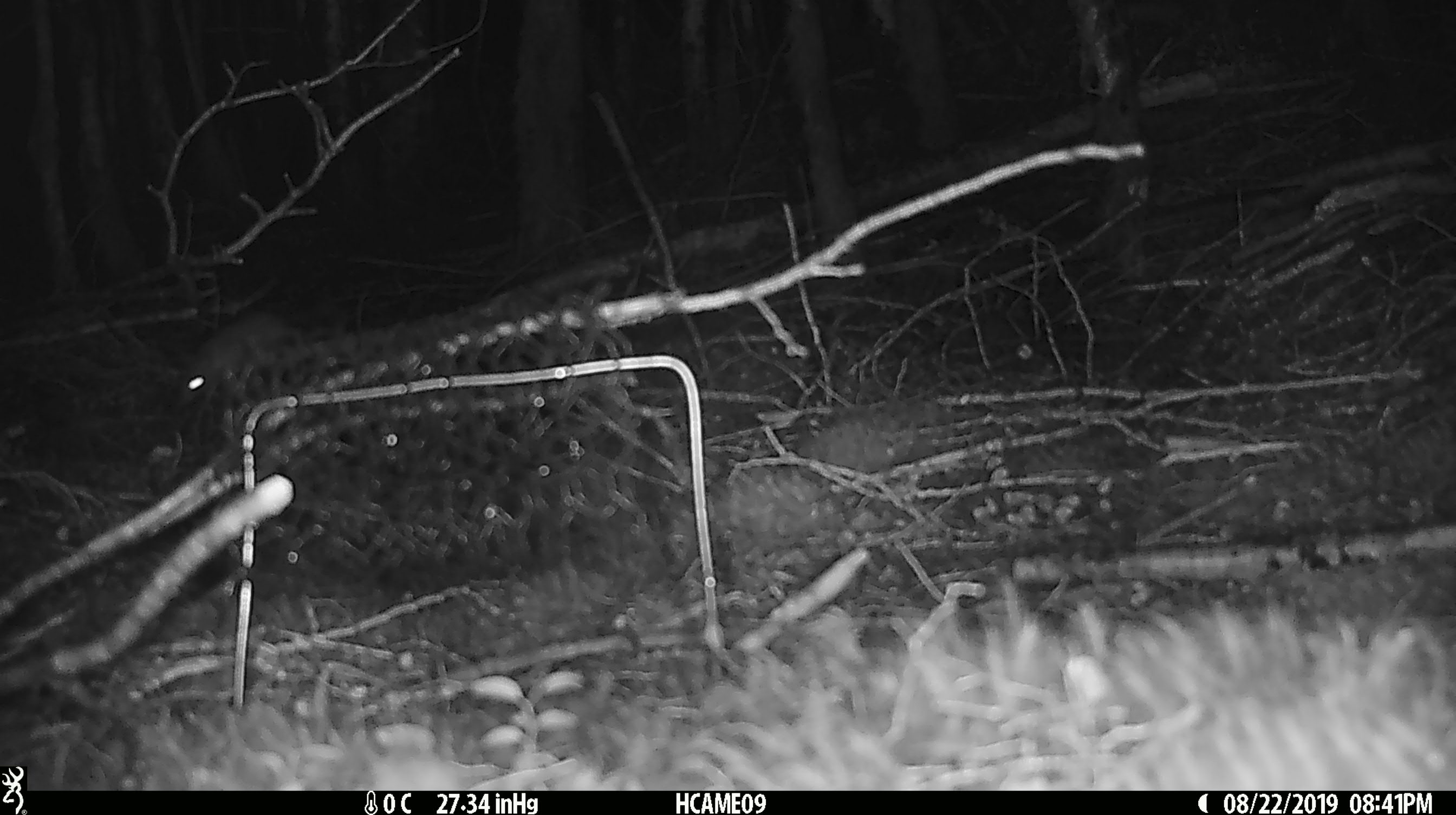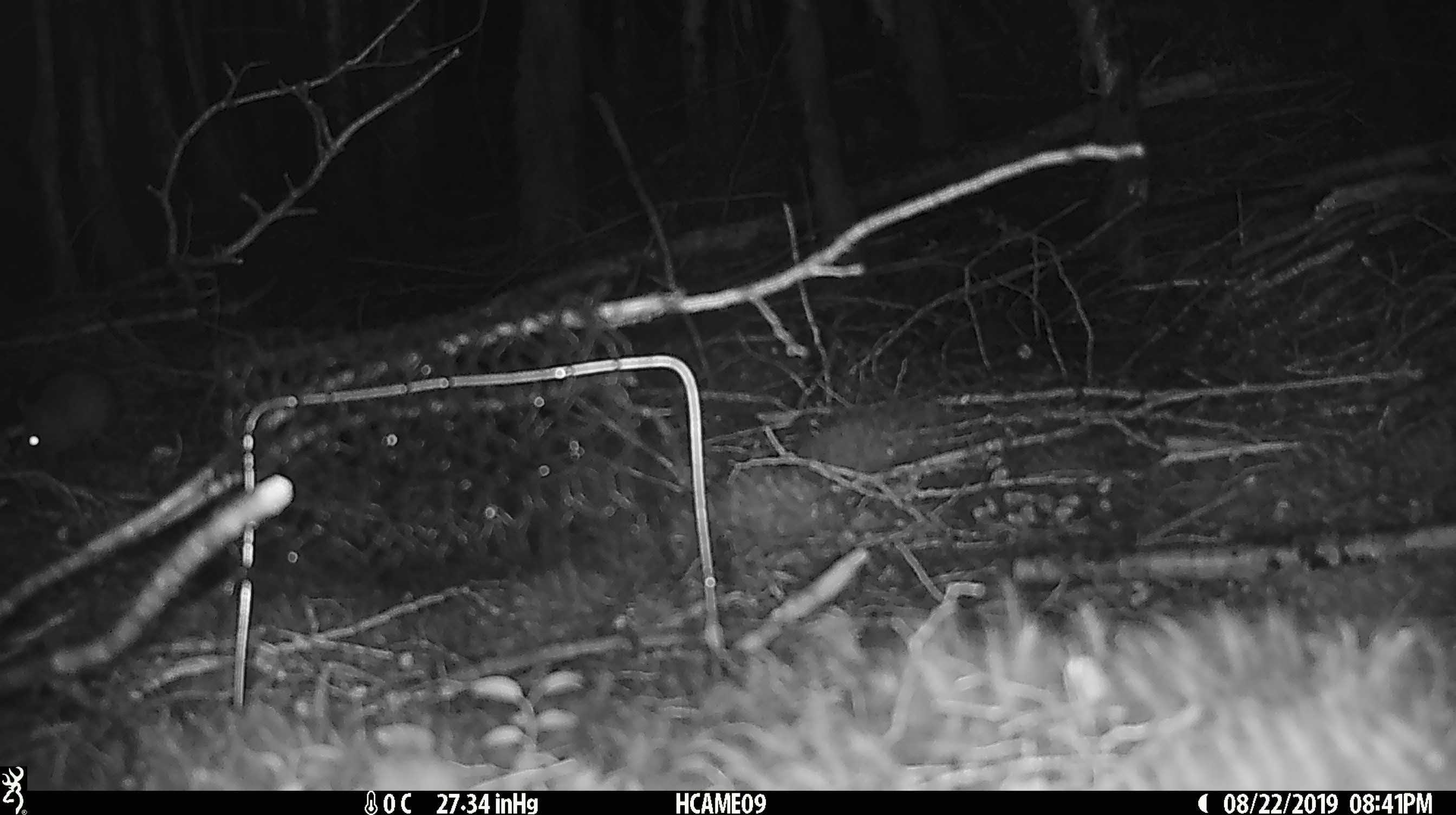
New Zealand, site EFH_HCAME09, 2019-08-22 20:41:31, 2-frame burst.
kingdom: Animalia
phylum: Chordata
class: Mammalia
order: Rodentia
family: Muridae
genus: Rattus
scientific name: Rattus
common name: rat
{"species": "rat (Rattus)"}